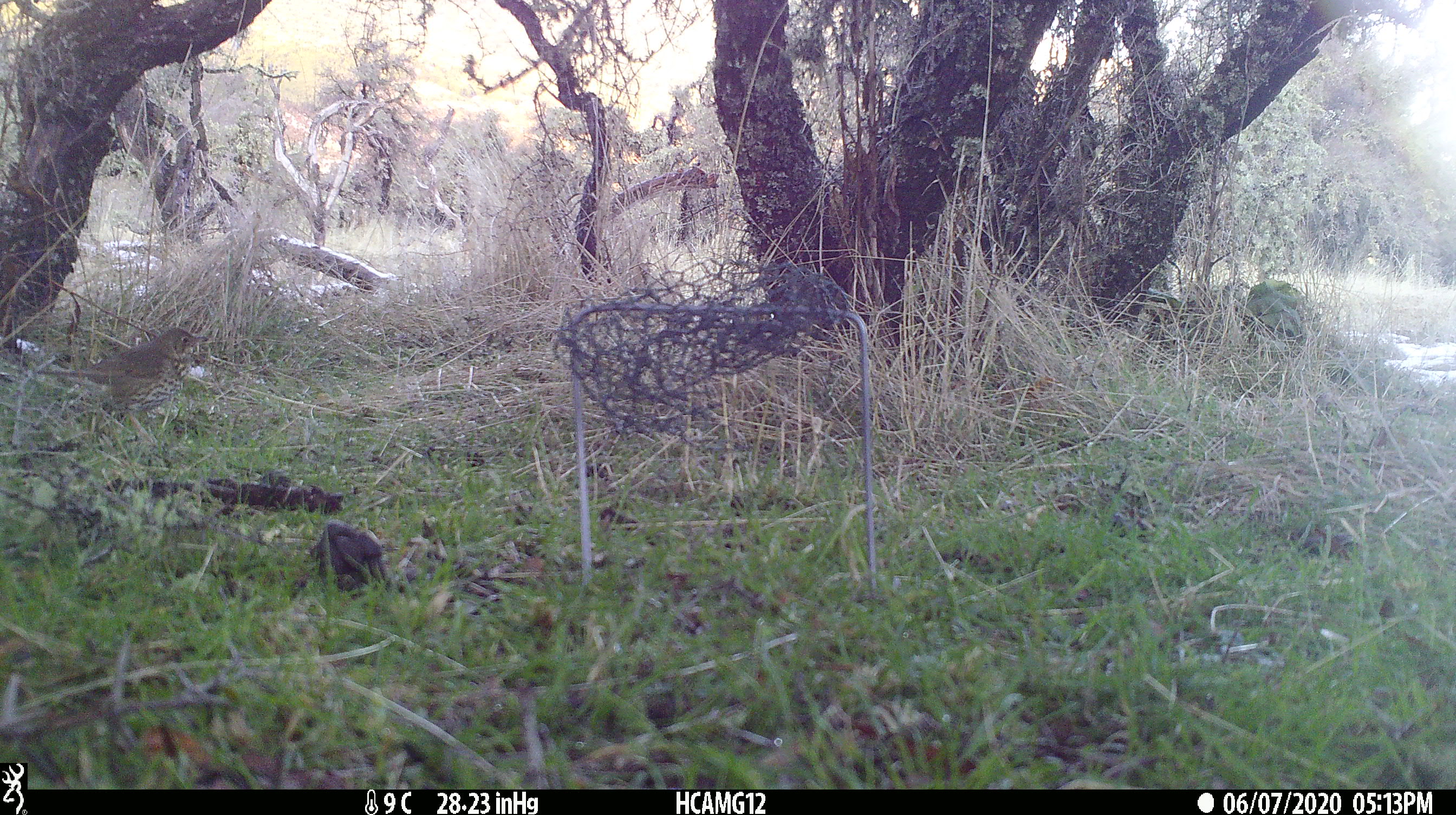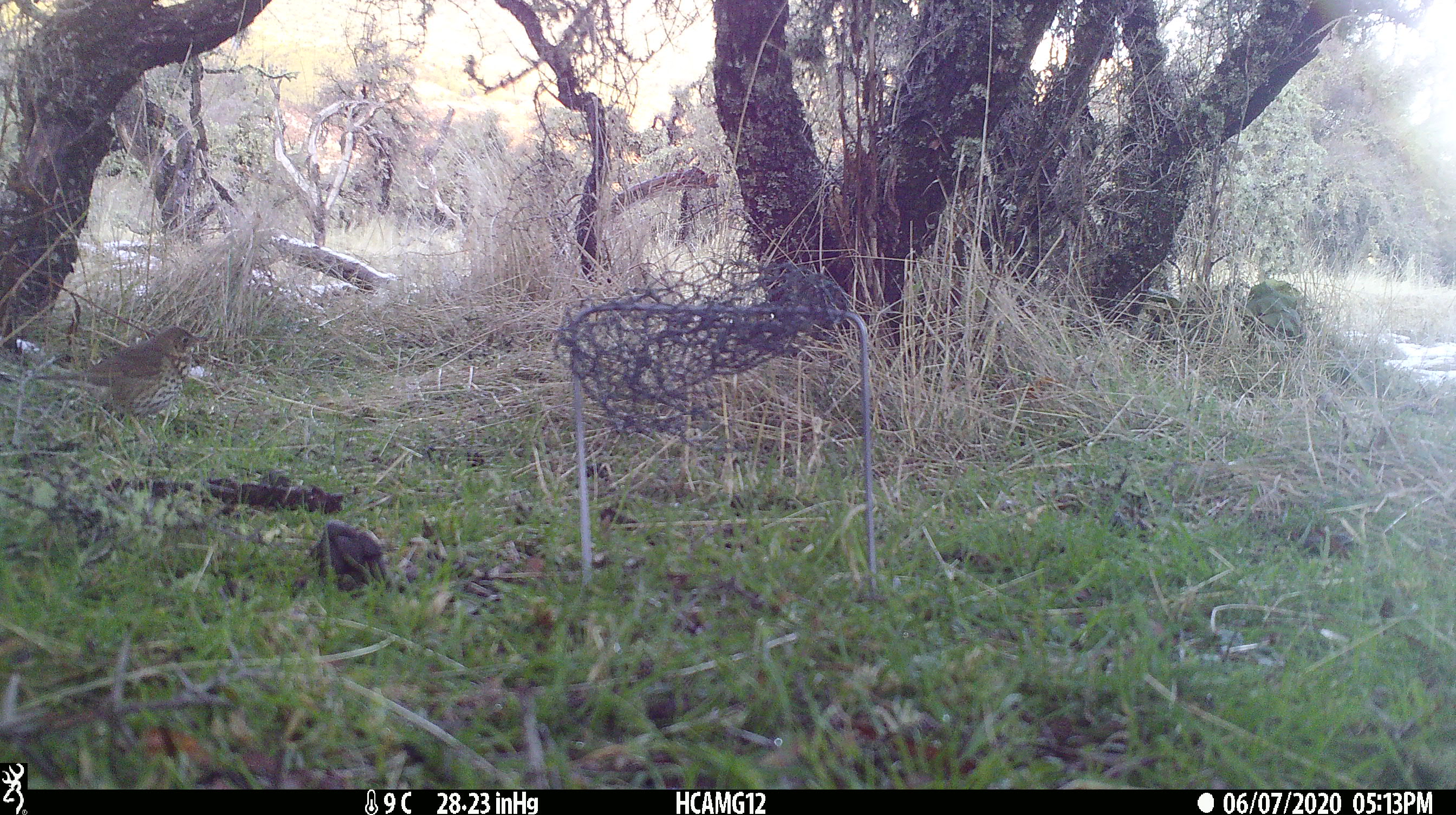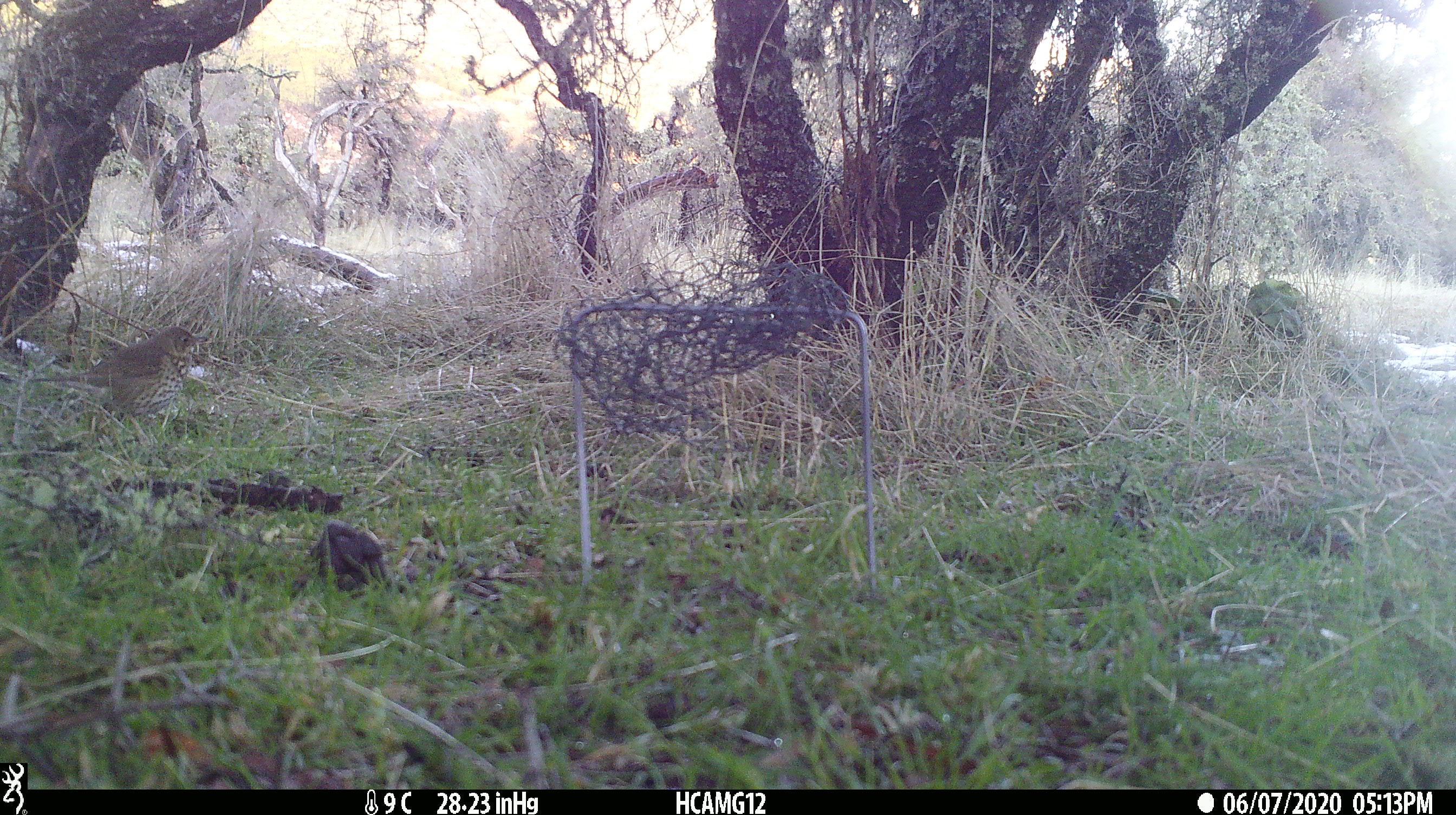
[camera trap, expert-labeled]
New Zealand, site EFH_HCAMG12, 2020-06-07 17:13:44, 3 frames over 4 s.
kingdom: Animalia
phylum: Chordata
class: Aves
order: Passeriformes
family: Turdidae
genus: Turdus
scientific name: Turdus philomelos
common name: song thrush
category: thrush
Thrush (song thrush) (Turdus philomelos).